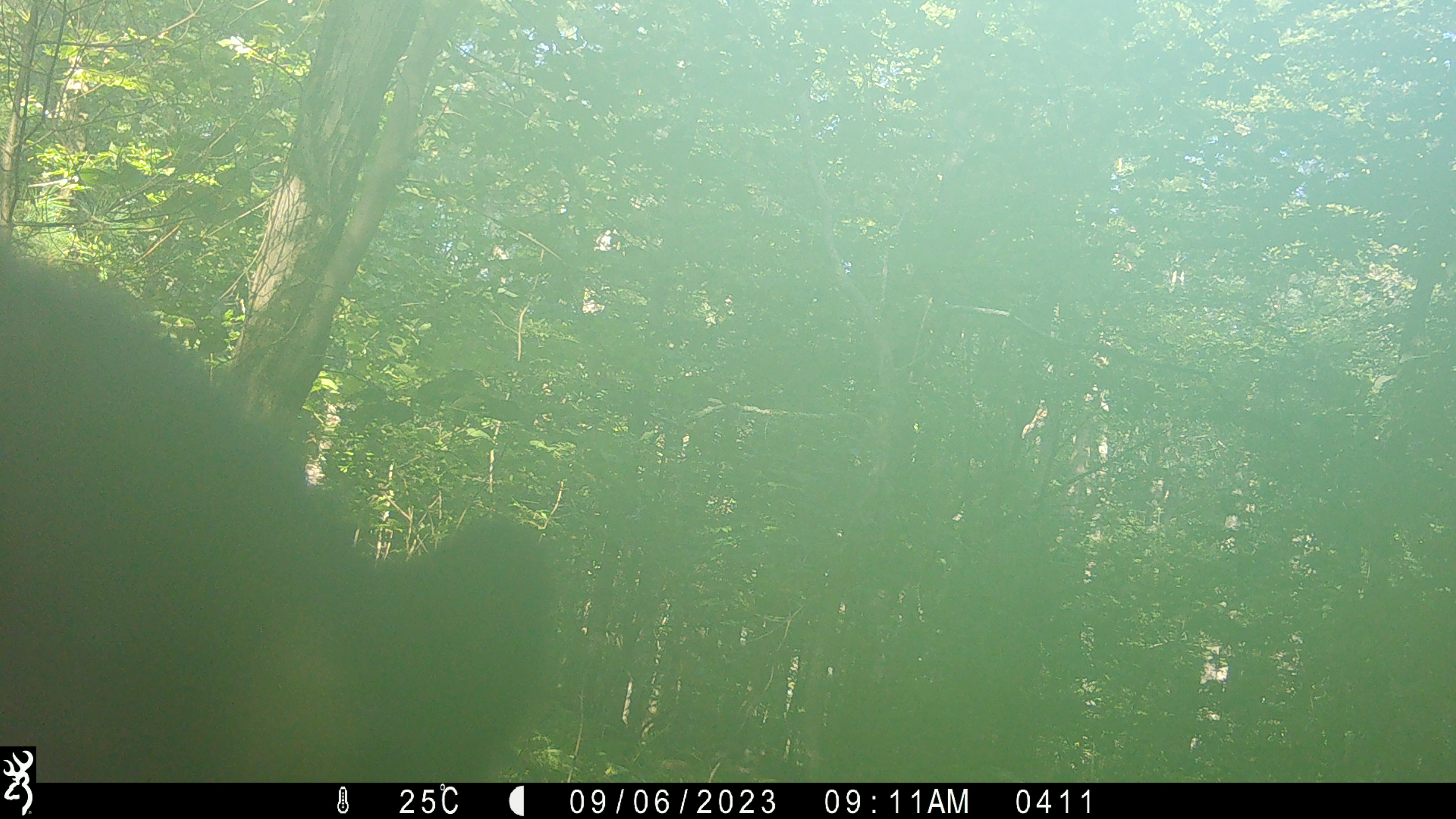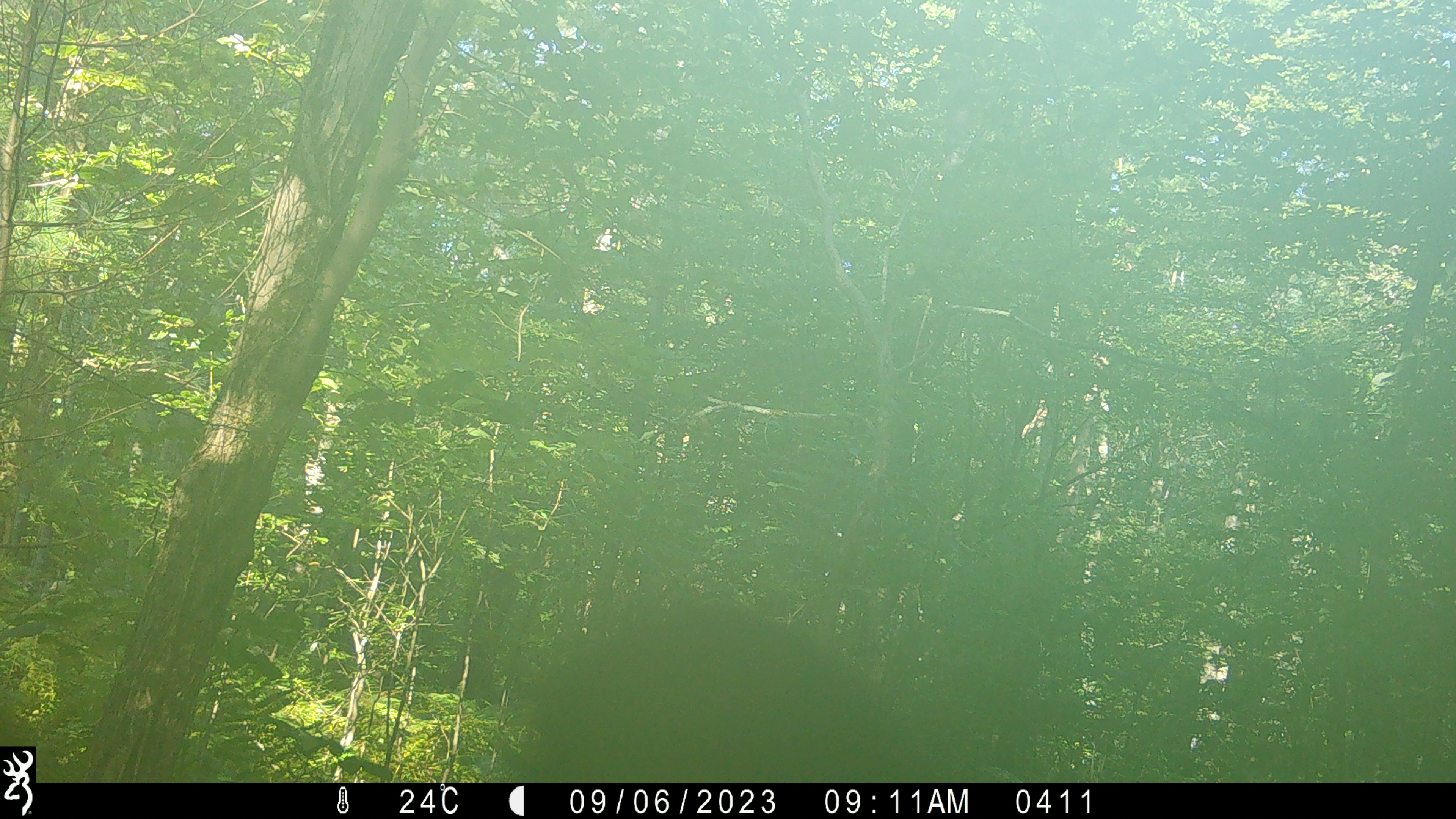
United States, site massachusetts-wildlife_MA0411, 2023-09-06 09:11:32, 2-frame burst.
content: unidentified animal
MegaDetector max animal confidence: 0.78